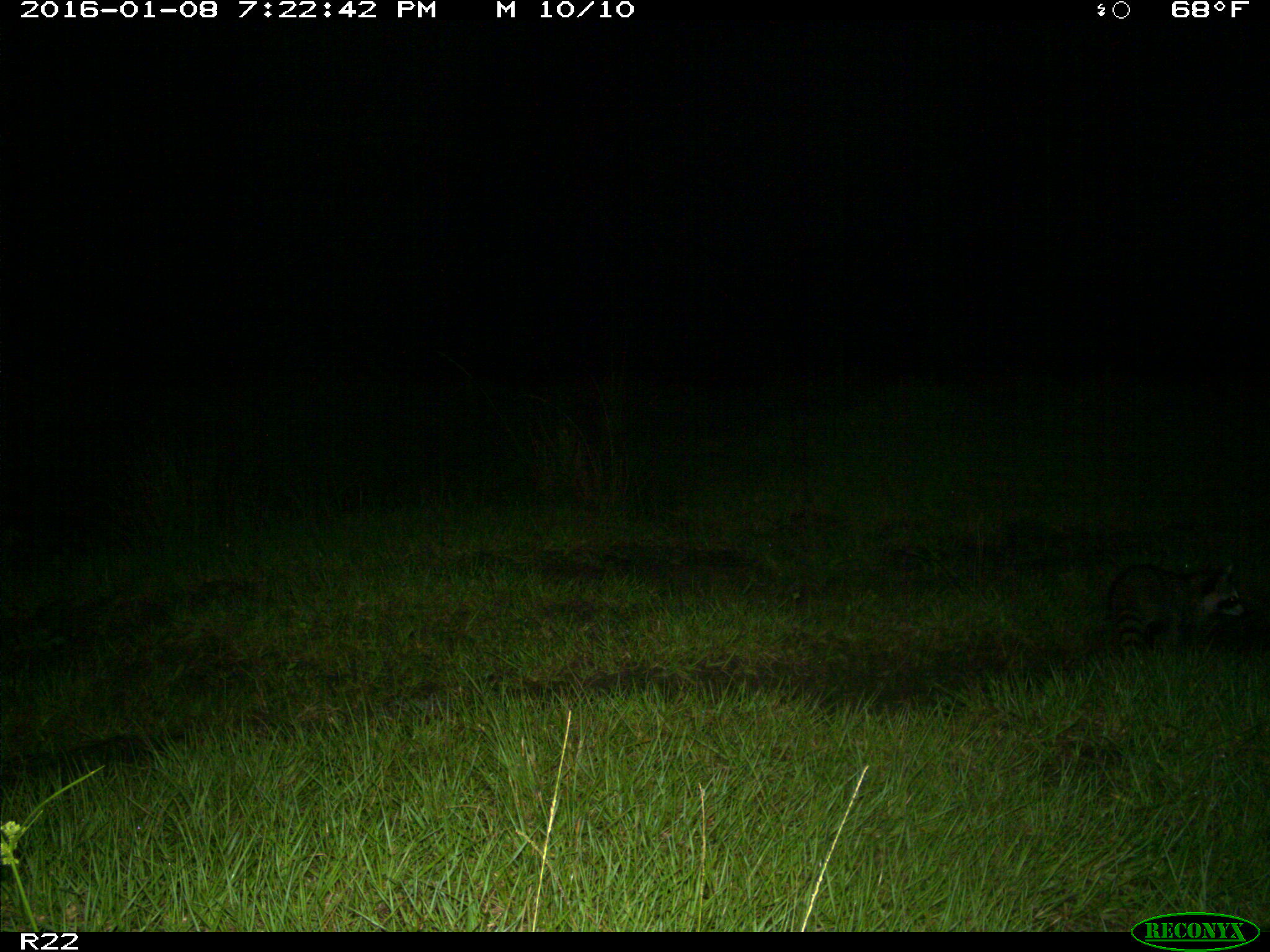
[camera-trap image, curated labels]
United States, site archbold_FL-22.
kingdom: Animalia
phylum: Chordata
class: Mammalia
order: Carnivora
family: Procyonidae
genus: Procyon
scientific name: Procyon lotor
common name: common raccoon